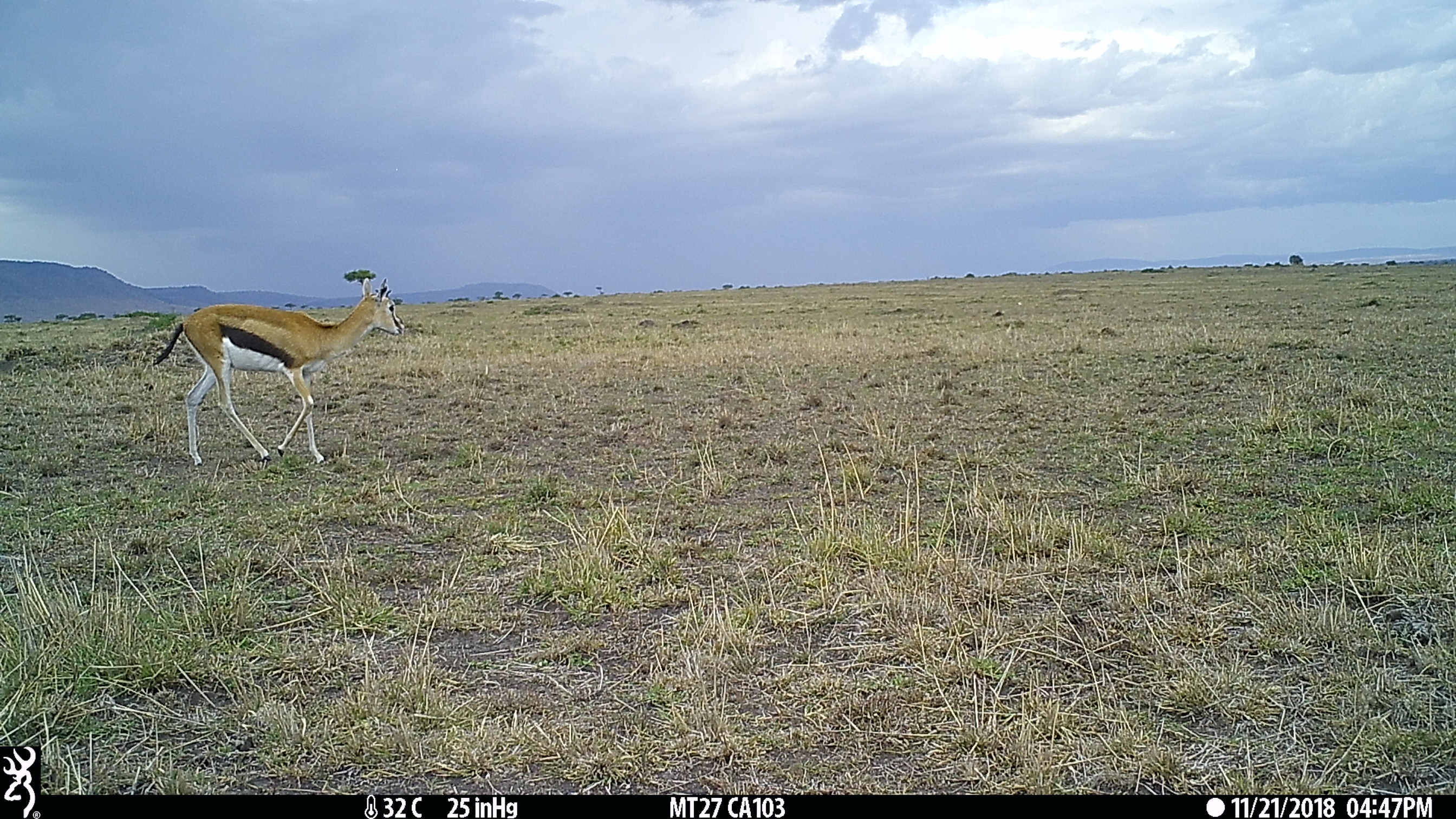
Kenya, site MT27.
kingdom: Animalia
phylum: Chordata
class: Mammalia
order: Artiodactyla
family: Bovidae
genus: Eudorcas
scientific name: Eudorcas thomsonii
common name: thomon's gazelle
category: gazelle thomsons